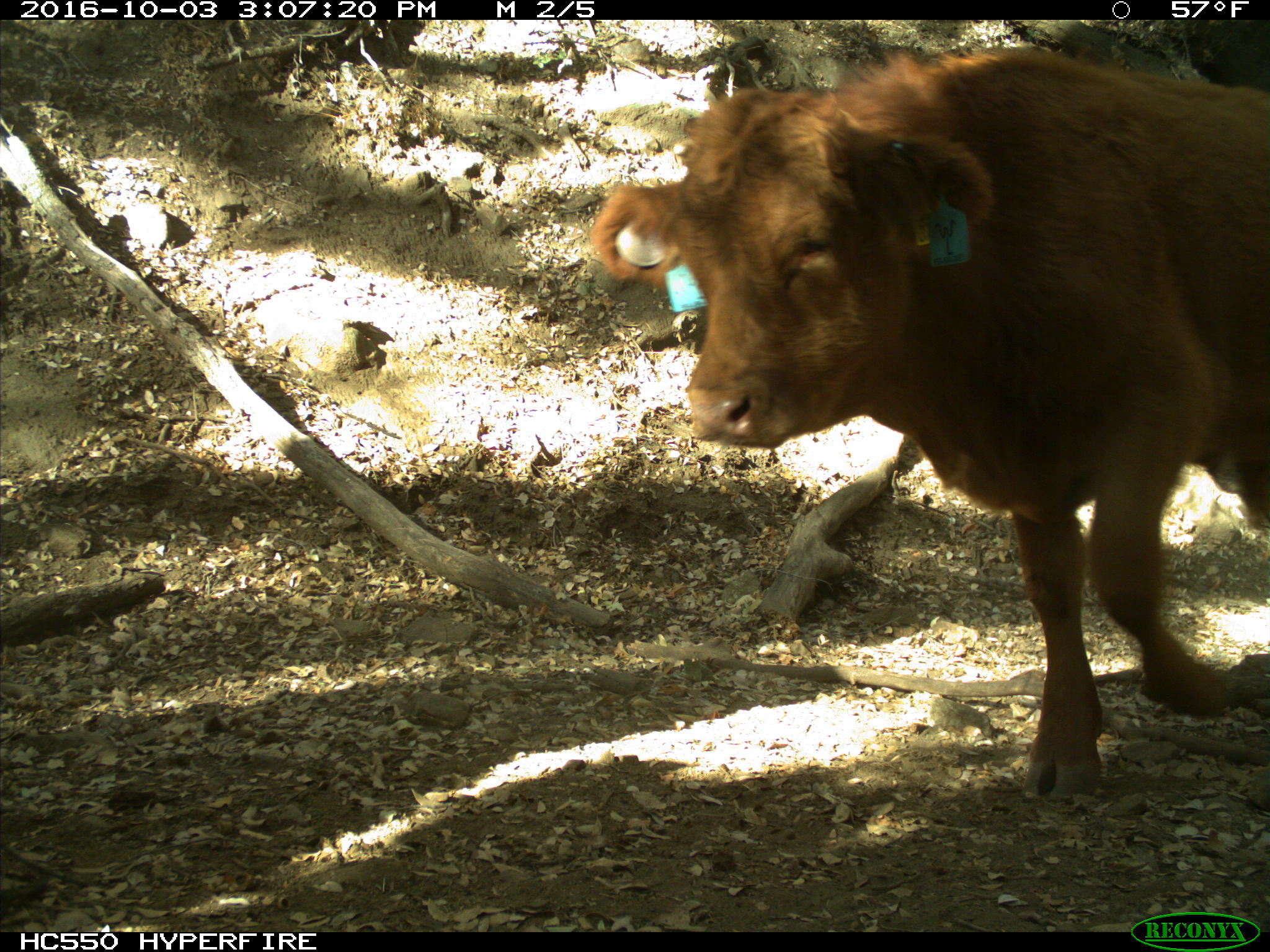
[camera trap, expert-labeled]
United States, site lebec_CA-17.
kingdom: Animalia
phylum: Chordata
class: Mammalia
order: Artiodactyla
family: Bovidae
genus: Bos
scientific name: Bos taurus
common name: domestic cow